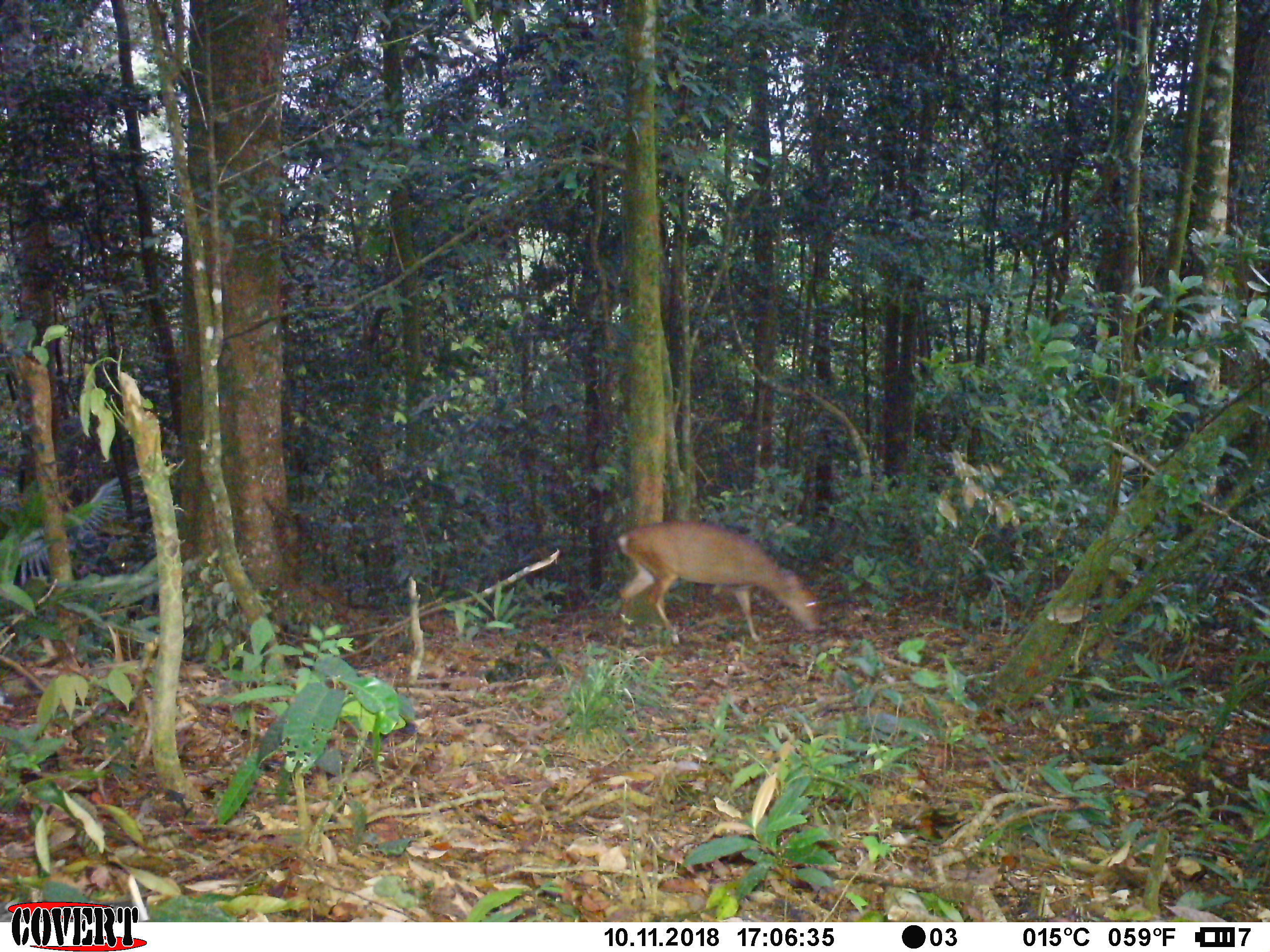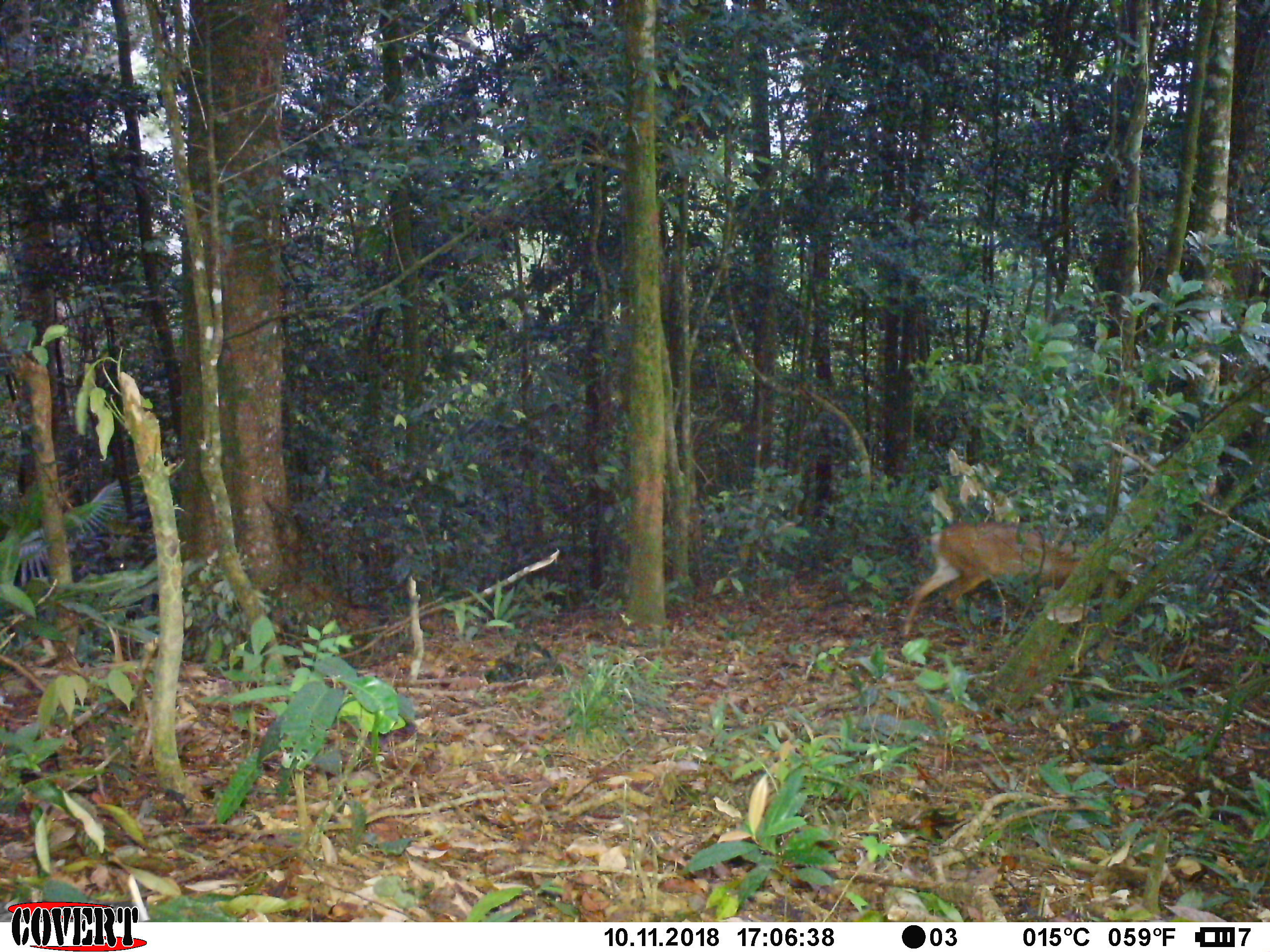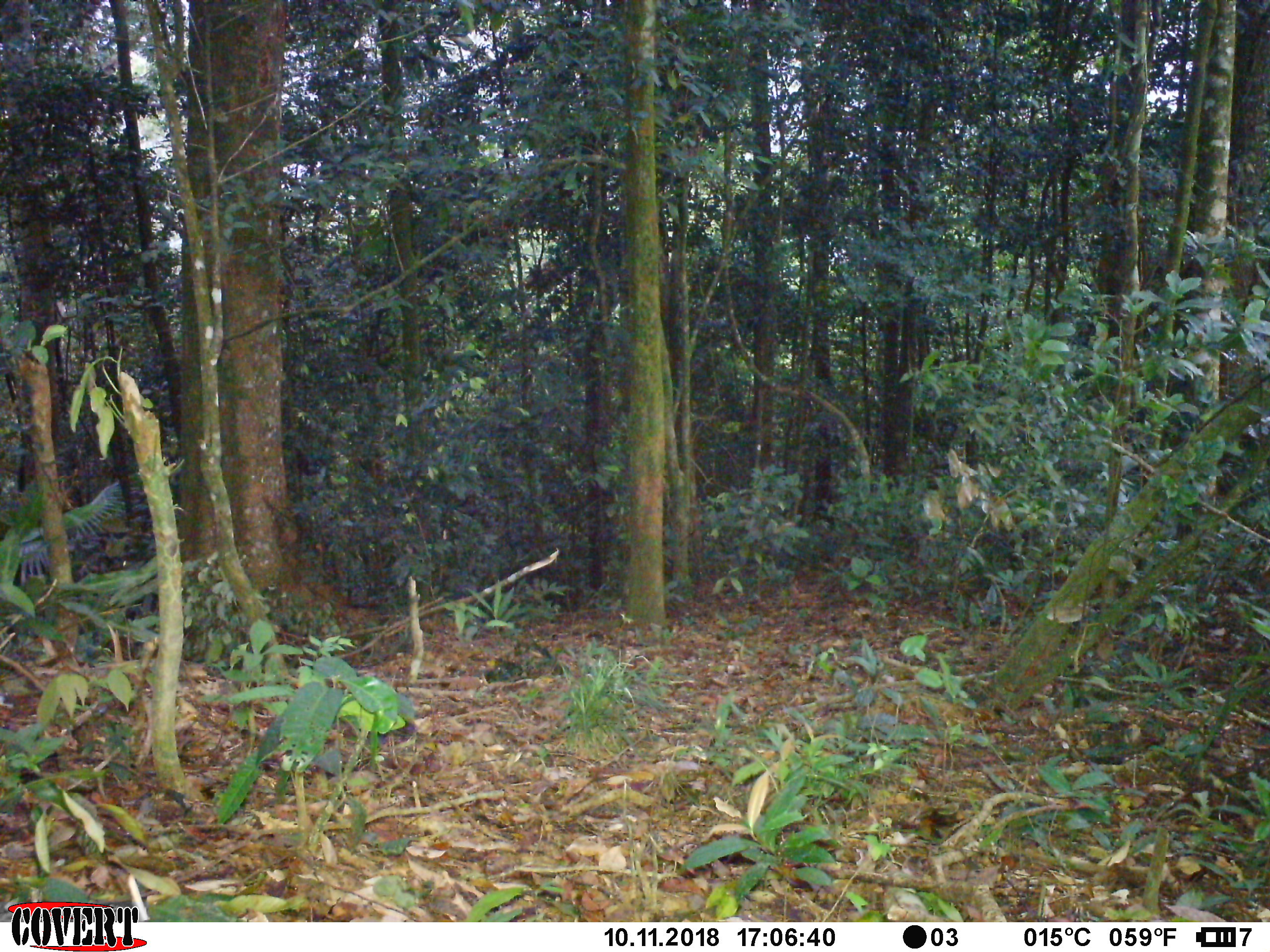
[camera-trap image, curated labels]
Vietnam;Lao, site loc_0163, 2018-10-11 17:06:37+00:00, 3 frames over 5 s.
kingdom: Animalia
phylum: Chordata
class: Mammalia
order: Artiodactyla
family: Cervidae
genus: Muntiacus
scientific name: Muntiacus vuquangensis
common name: large-antlered muntjac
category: large antlered muntjac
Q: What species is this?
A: Large antlered muntjac (large-antlered muntjac) (Muntiacus vuquangensis).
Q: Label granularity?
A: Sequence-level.